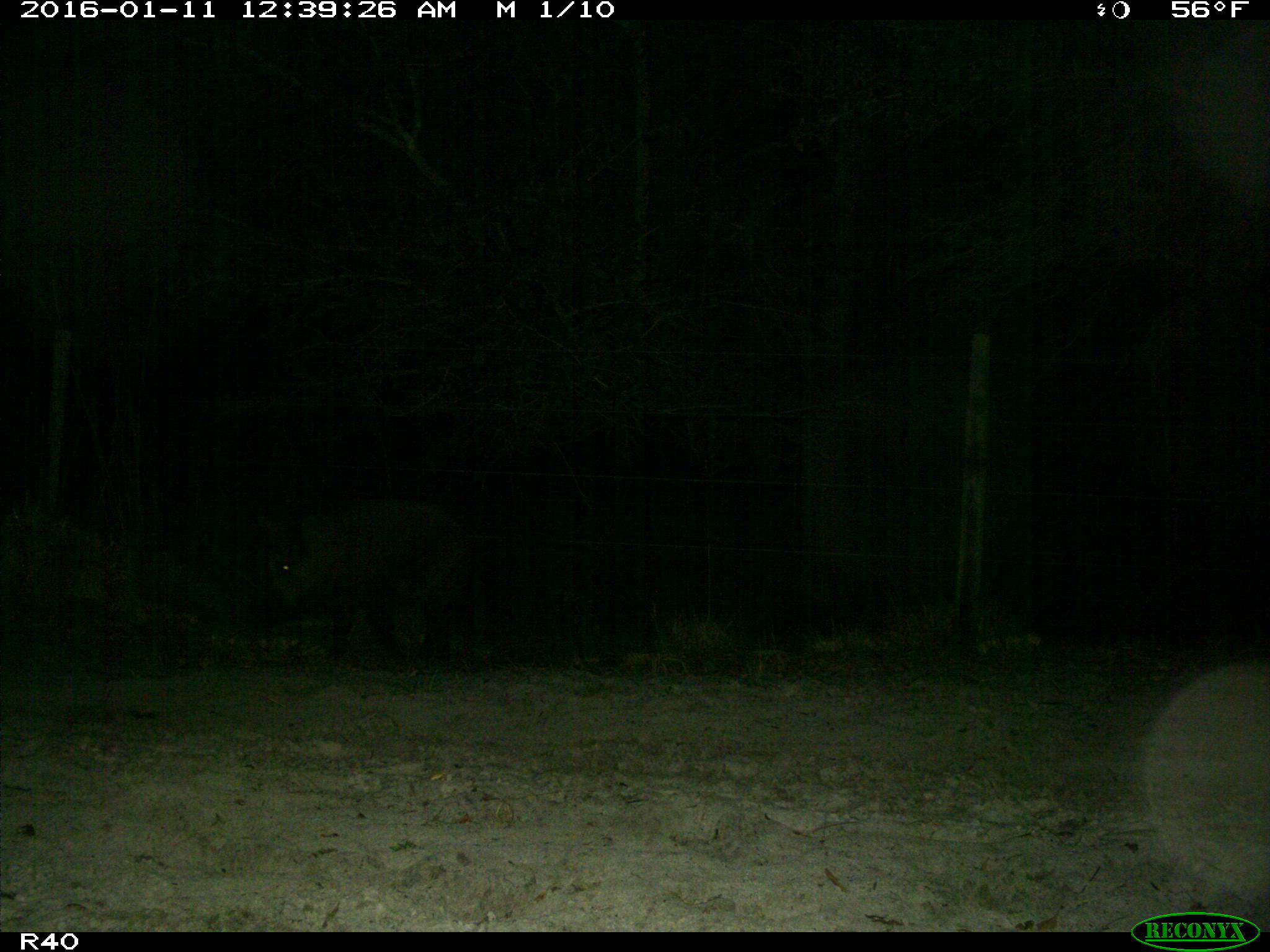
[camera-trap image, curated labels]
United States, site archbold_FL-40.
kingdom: Animalia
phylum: Chordata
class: Mammalia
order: Artiodactyla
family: Suidae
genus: Sus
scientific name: Sus scrofa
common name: wild boar